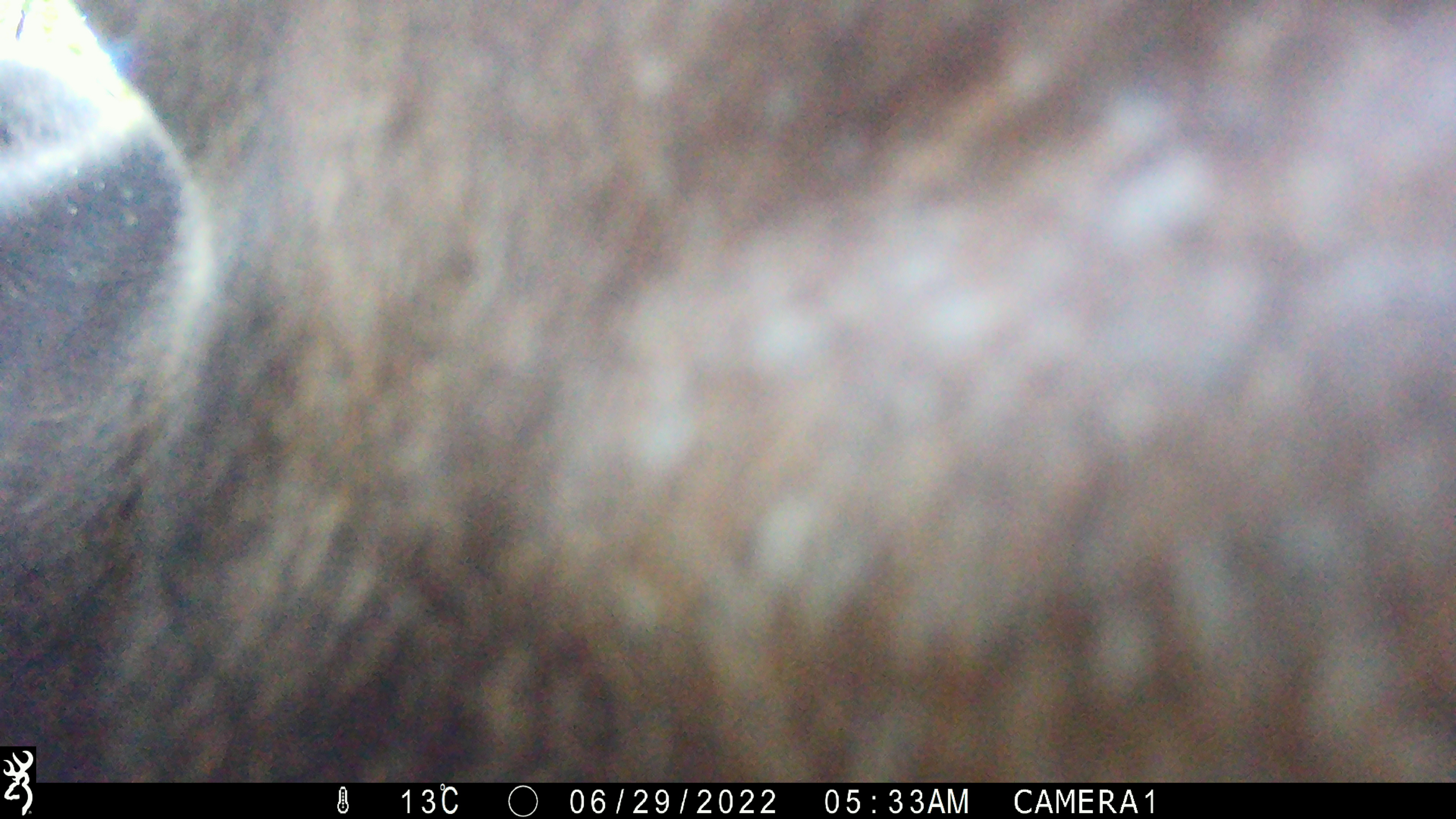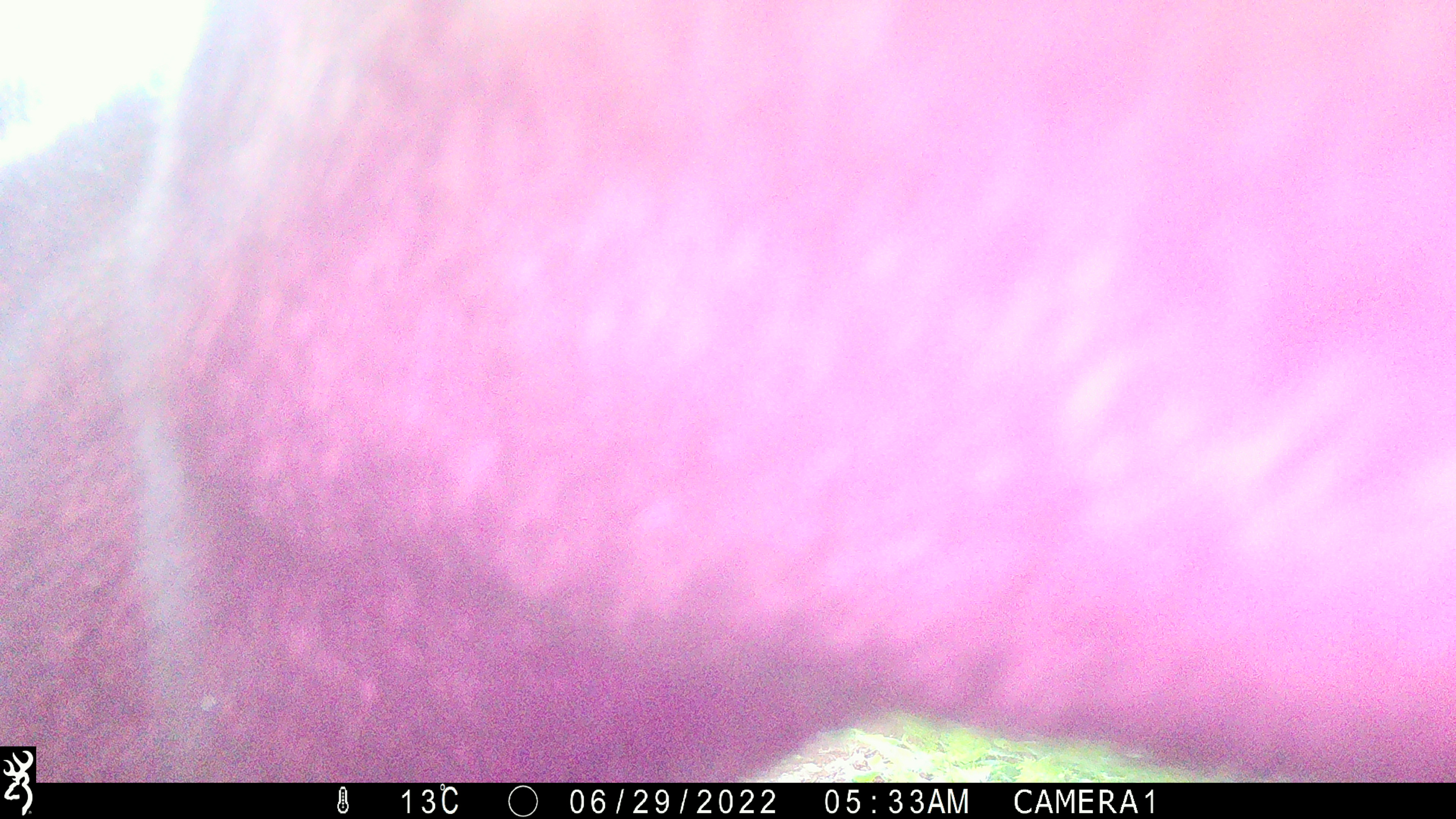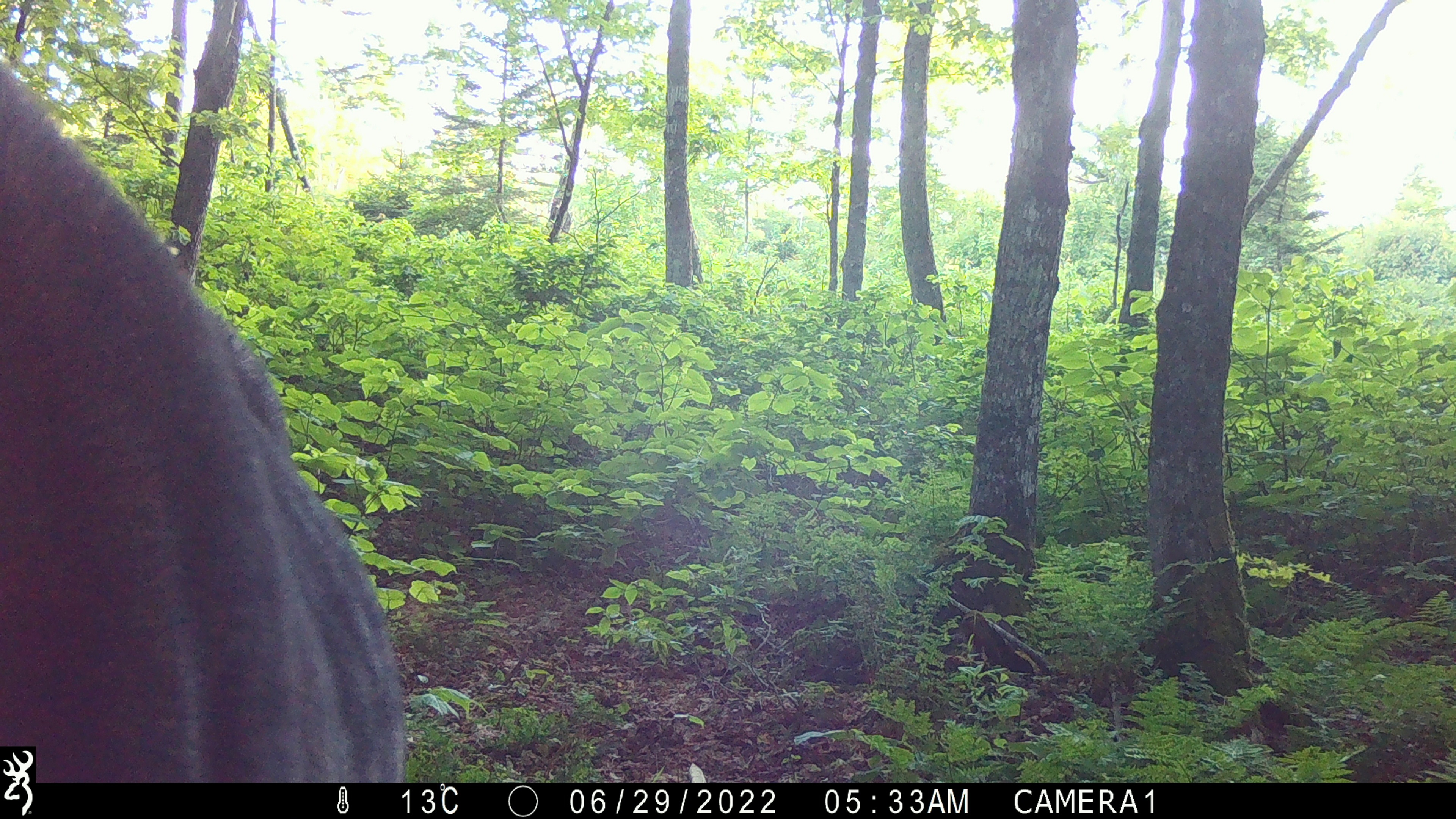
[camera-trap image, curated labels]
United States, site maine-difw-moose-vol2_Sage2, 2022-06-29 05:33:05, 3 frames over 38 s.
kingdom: Animalia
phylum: Chordata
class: Mammalia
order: Artiodactyla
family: Cervidae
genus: Alces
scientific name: Alces alces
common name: moose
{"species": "moose (Alces alces)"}